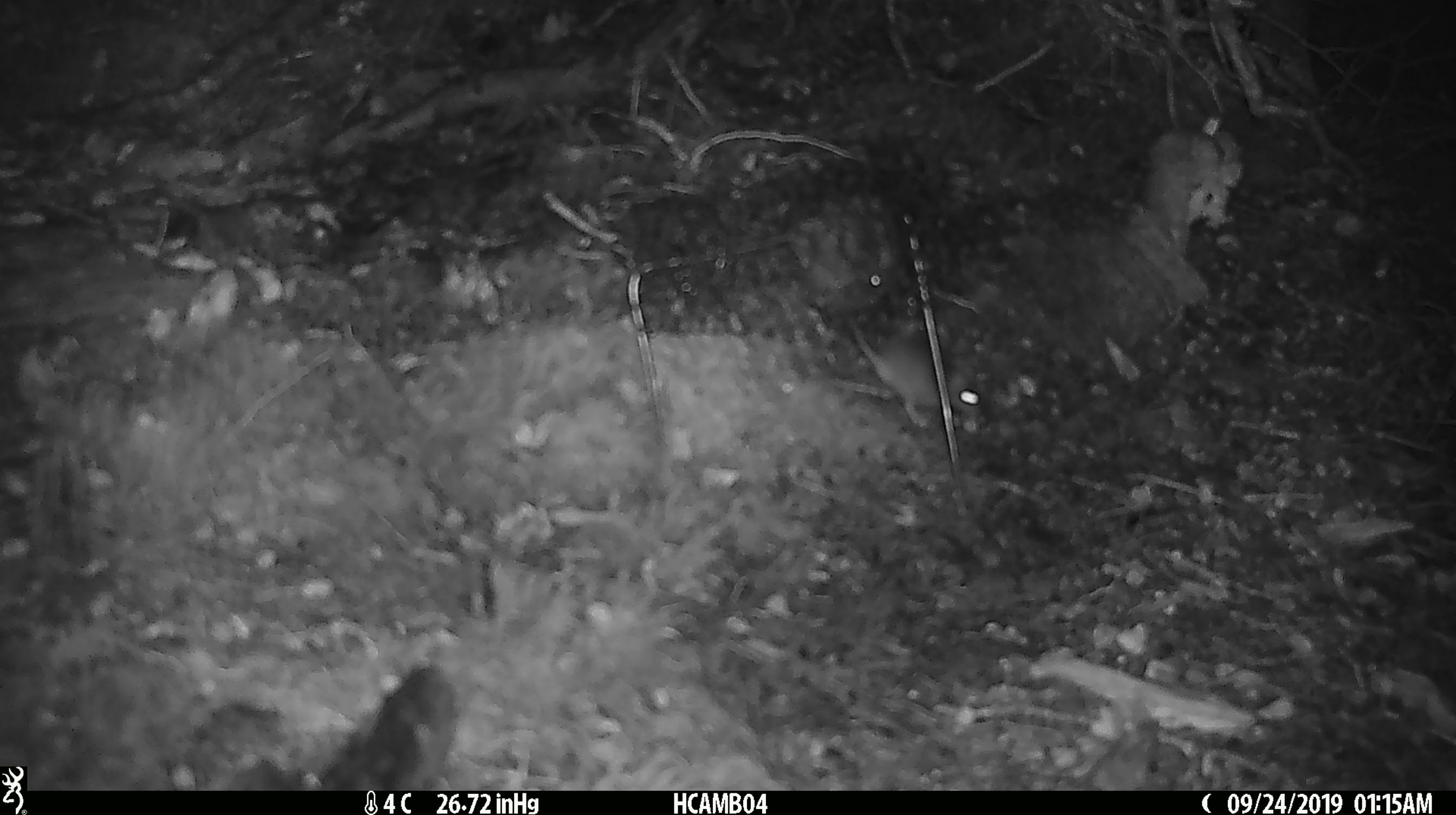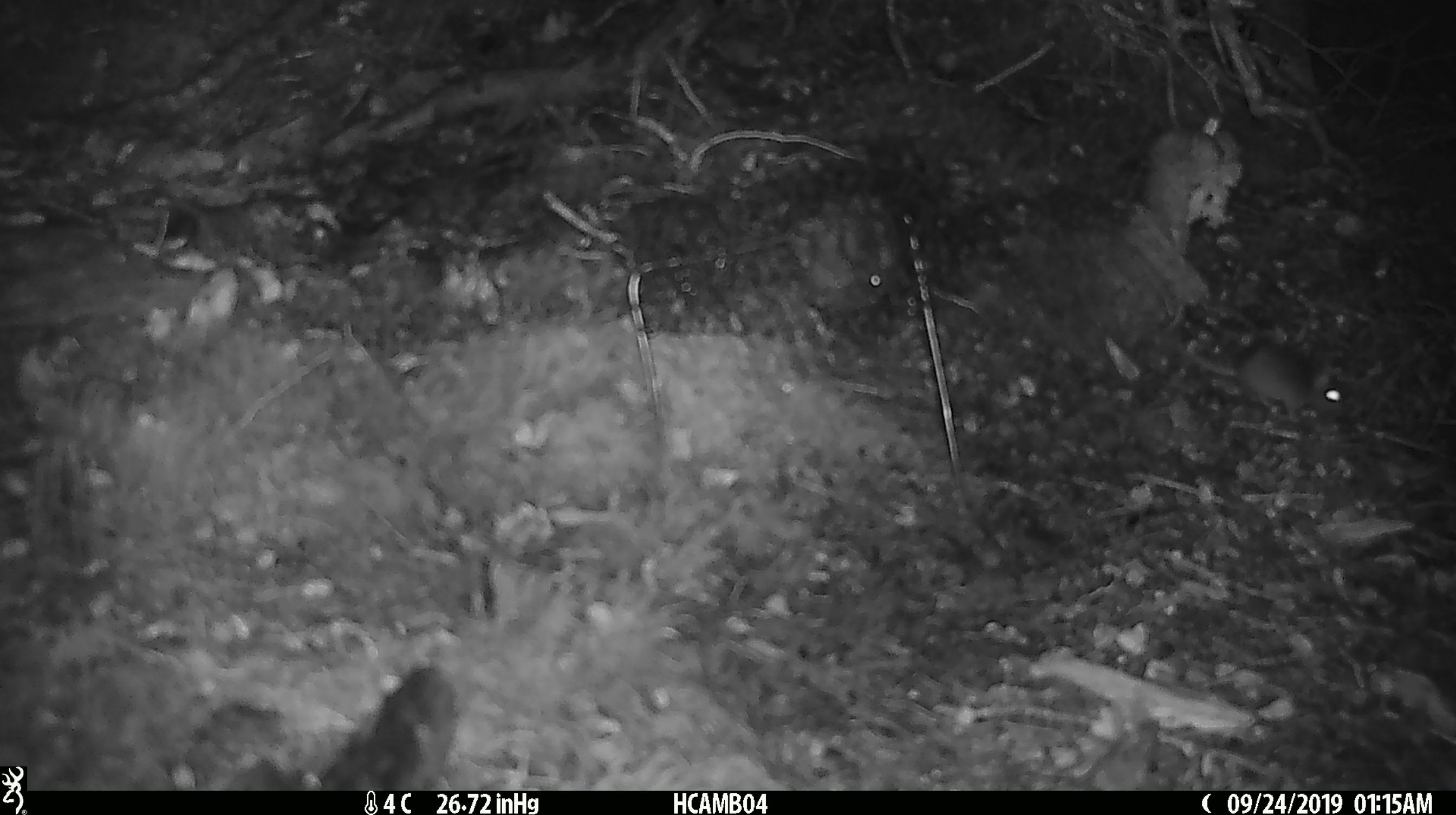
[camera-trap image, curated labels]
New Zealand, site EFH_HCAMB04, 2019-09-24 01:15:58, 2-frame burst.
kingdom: Animalia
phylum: Chordata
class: Mammalia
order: Rodentia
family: Muridae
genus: Mus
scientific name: Mus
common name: mouse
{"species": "mouse (Mus)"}